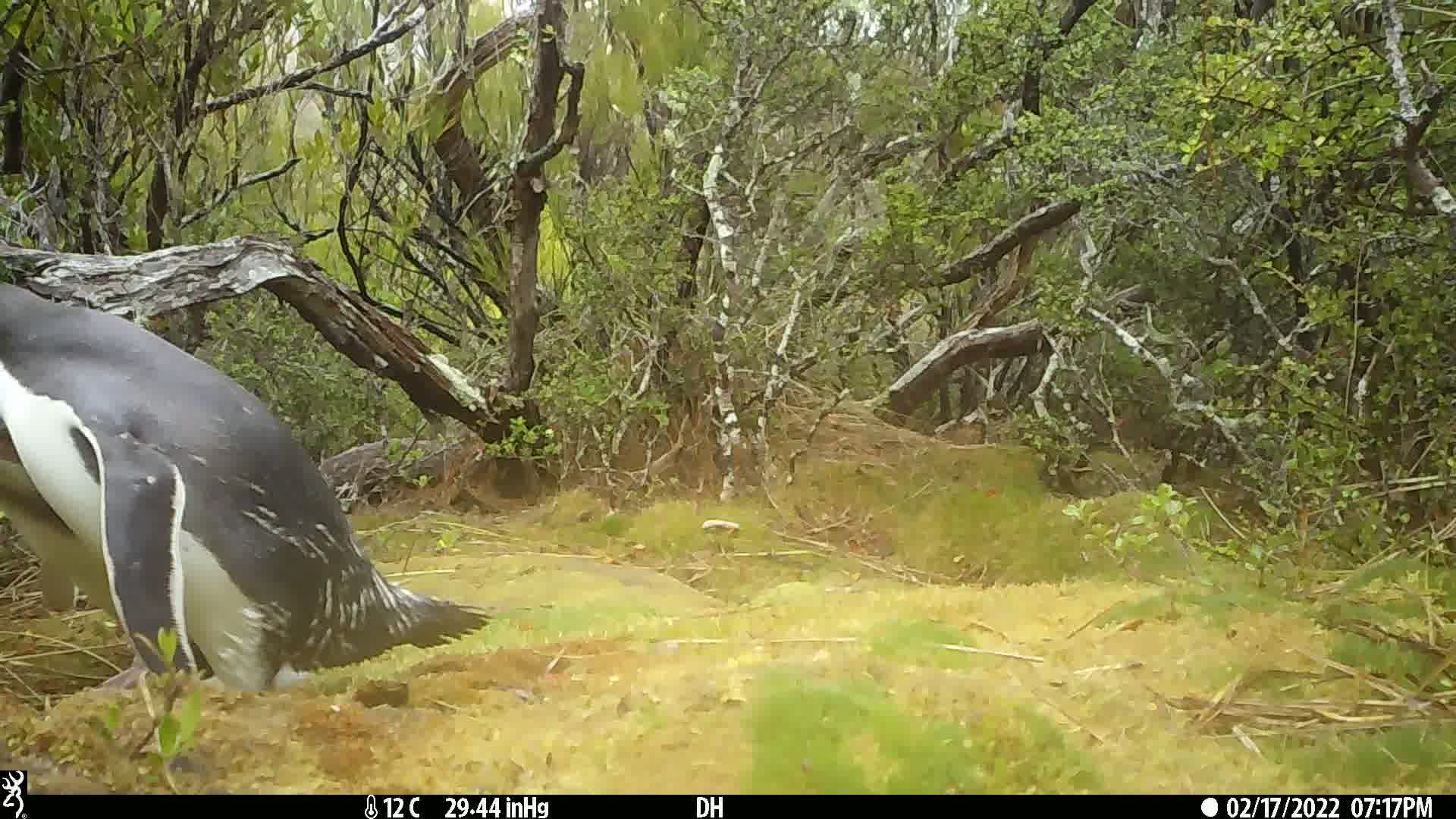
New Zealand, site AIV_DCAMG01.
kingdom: Animalia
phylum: Chordata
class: Aves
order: Sphenisciformes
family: Spheniscidae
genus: Megadyptes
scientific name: Megadyptes antipodes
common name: yellow-eyed penguin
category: yellow eyed penguin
Yellow eyed penguin (yellow-eyed penguin) (Megadyptes antipodes).